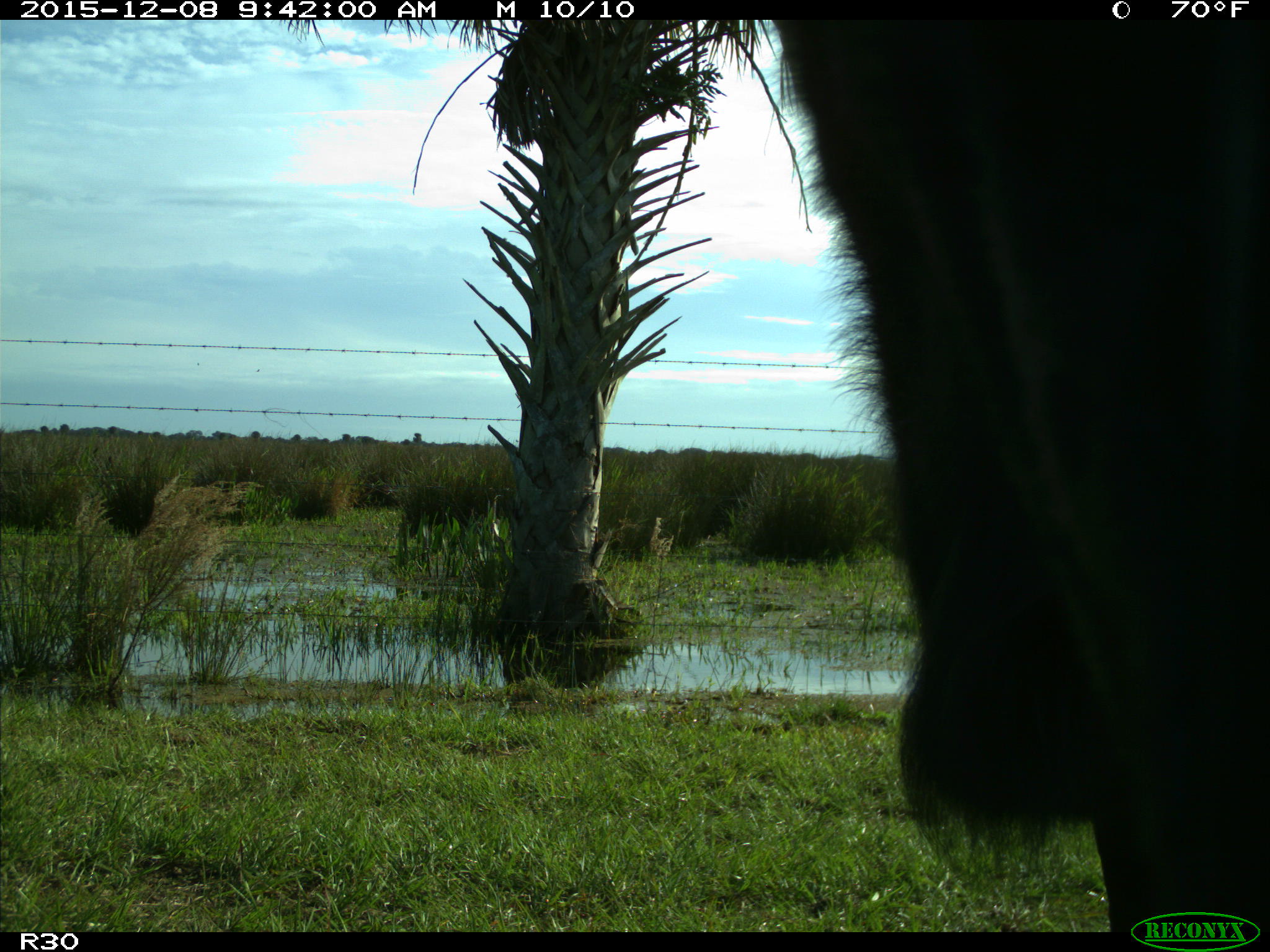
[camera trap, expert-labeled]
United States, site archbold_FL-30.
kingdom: Animalia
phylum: Chordata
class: Mammalia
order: Artiodactyla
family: Bovidae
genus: Bos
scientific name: Bos taurus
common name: domestic cow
Bos taurus (domestic cow).